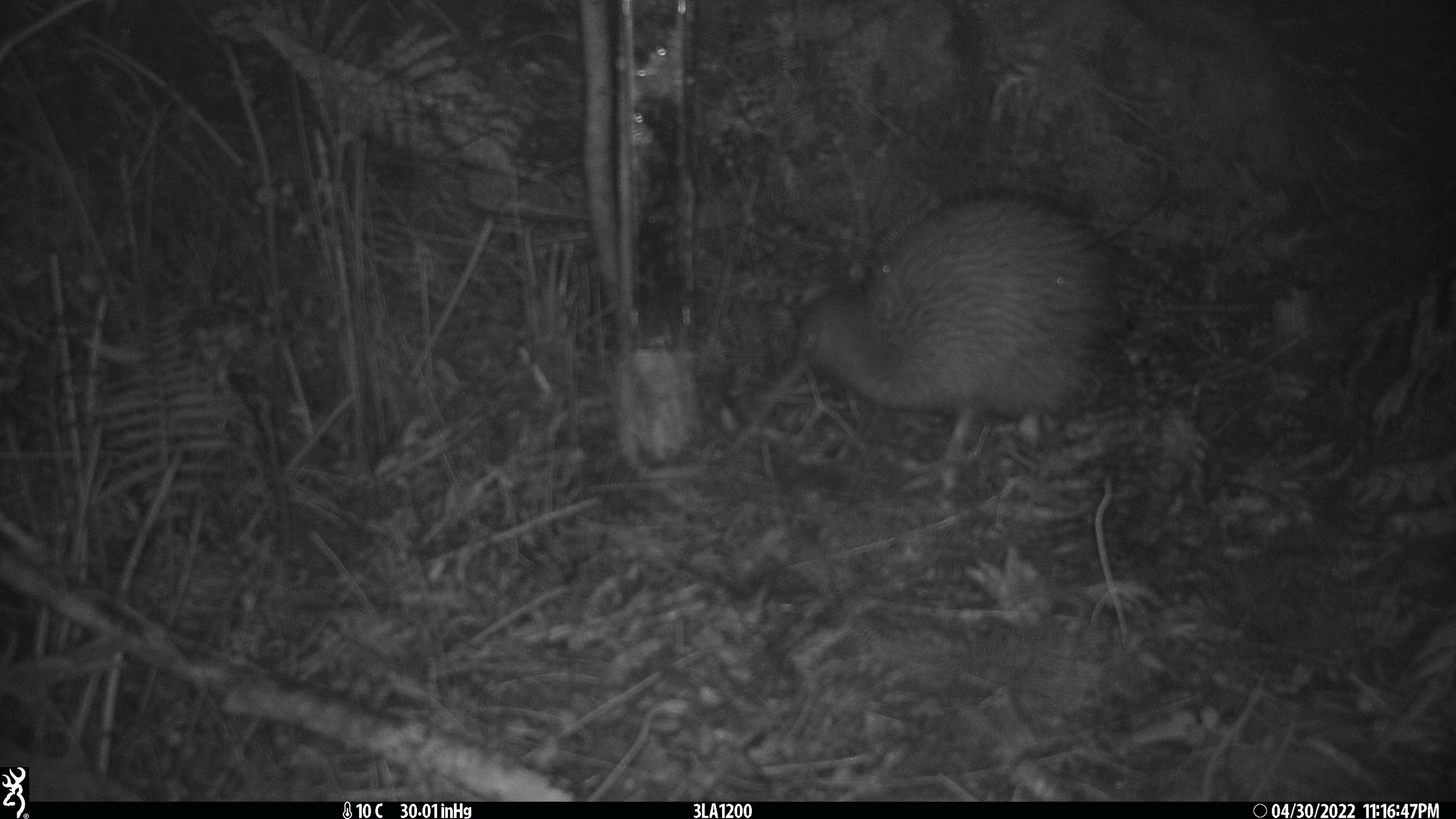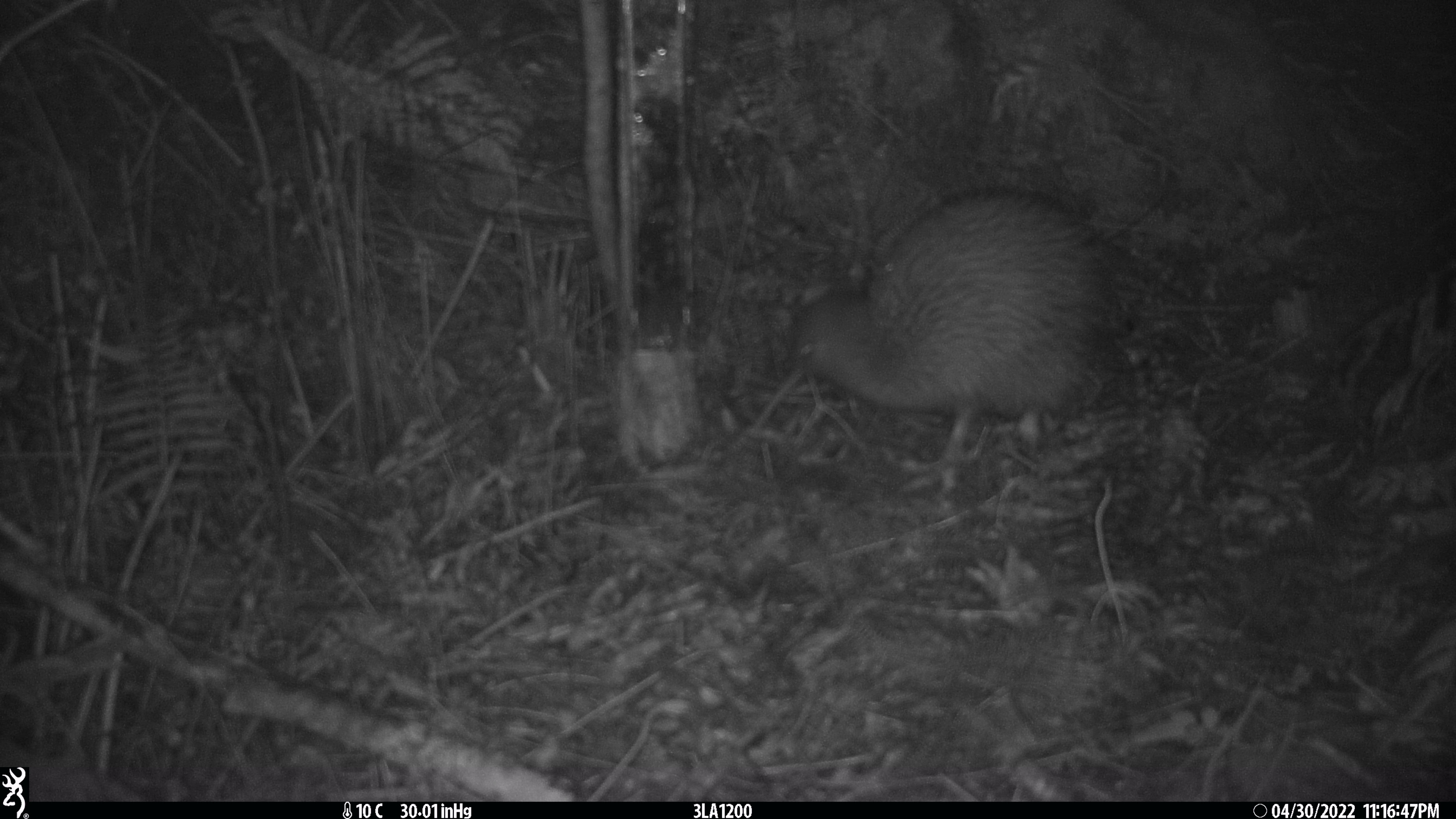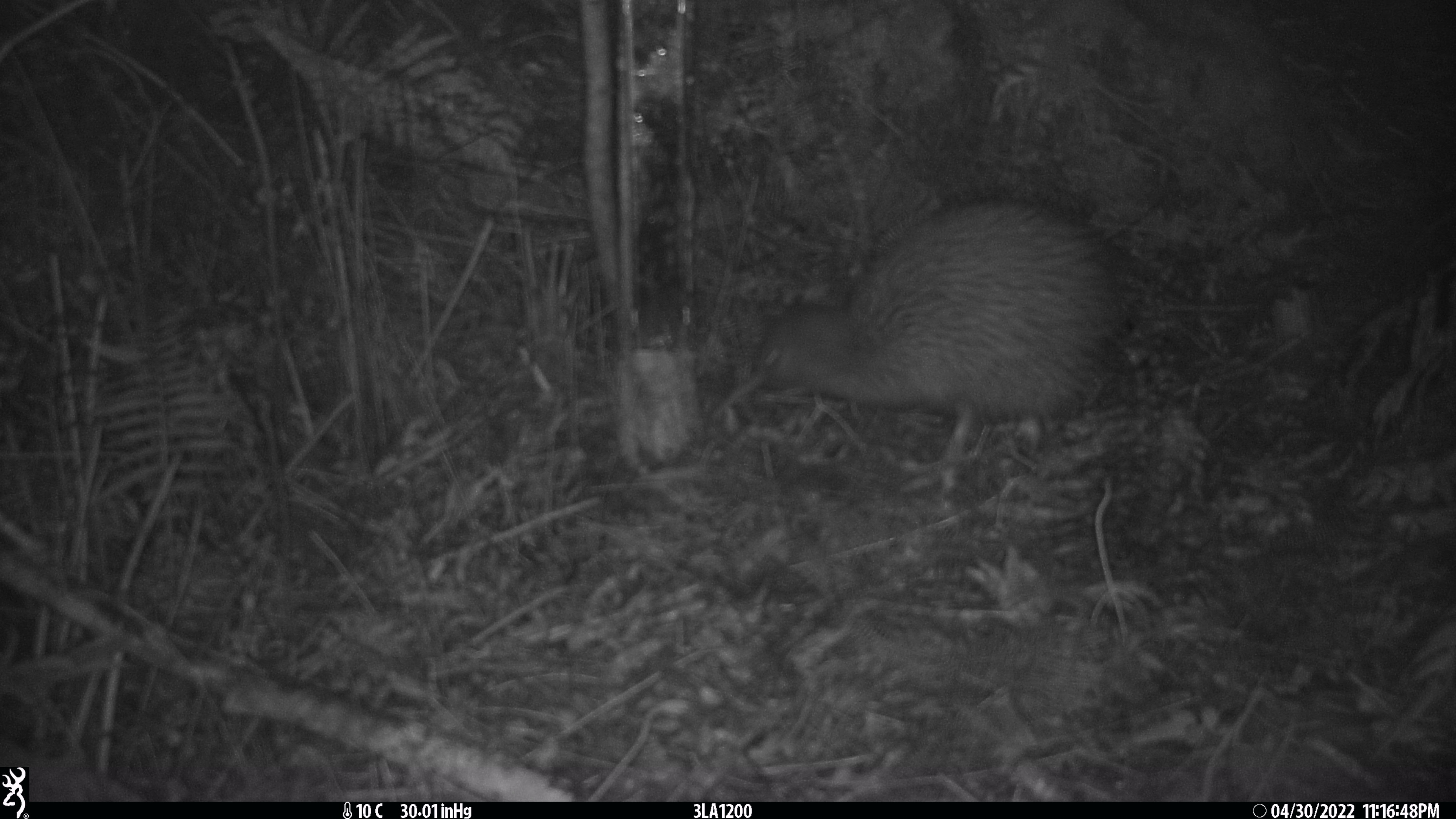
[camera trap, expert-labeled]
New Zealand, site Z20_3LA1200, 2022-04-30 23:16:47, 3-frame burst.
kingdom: Animalia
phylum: Chordata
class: Aves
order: Apterygiformes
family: Apterygidae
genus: Apteryx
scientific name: Apteryx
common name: kiwi